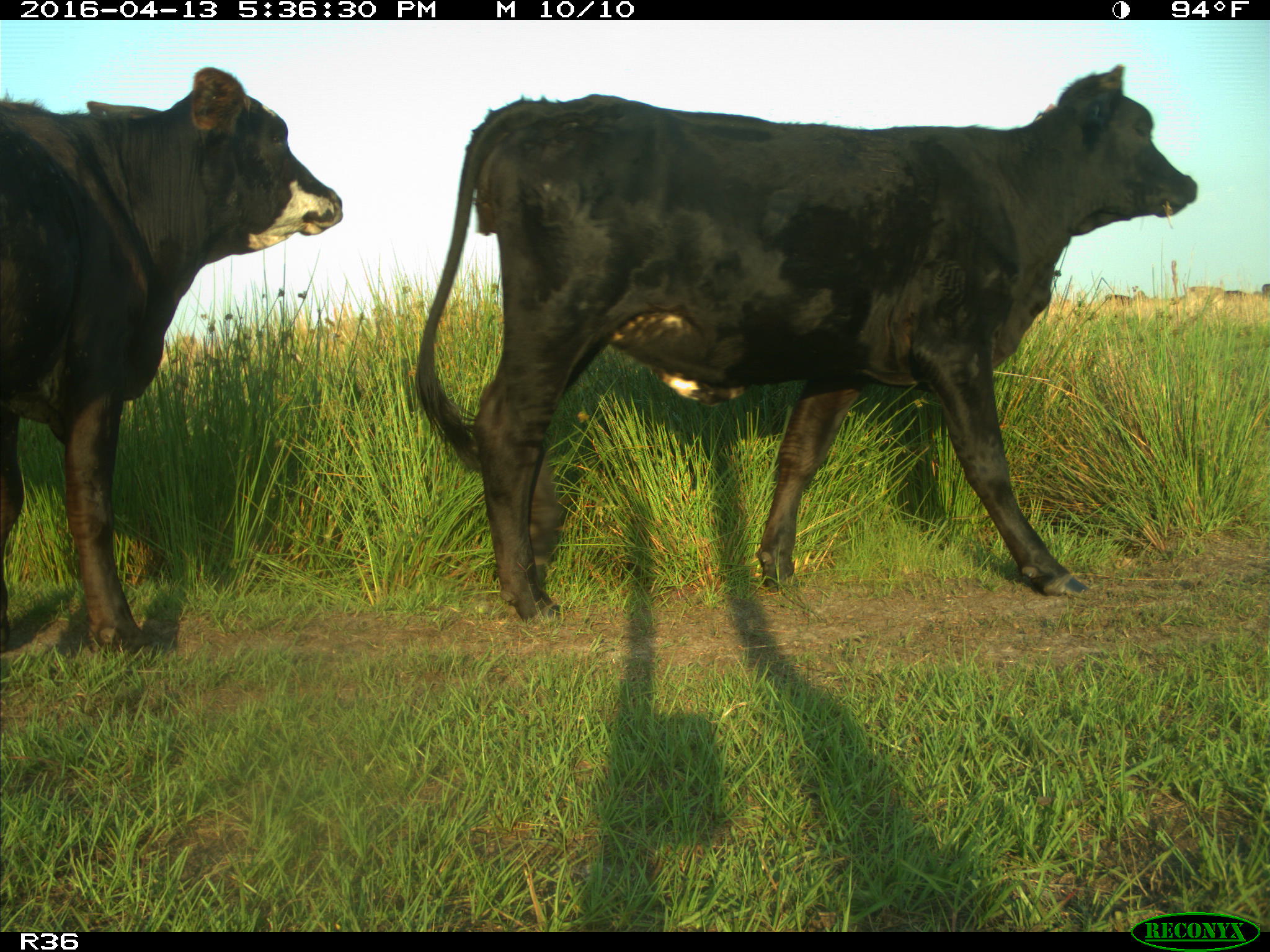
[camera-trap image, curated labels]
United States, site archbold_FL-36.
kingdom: Animalia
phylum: Chordata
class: Mammalia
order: Artiodactyla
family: Bovidae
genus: Bos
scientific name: Bos taurus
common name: domestic cow